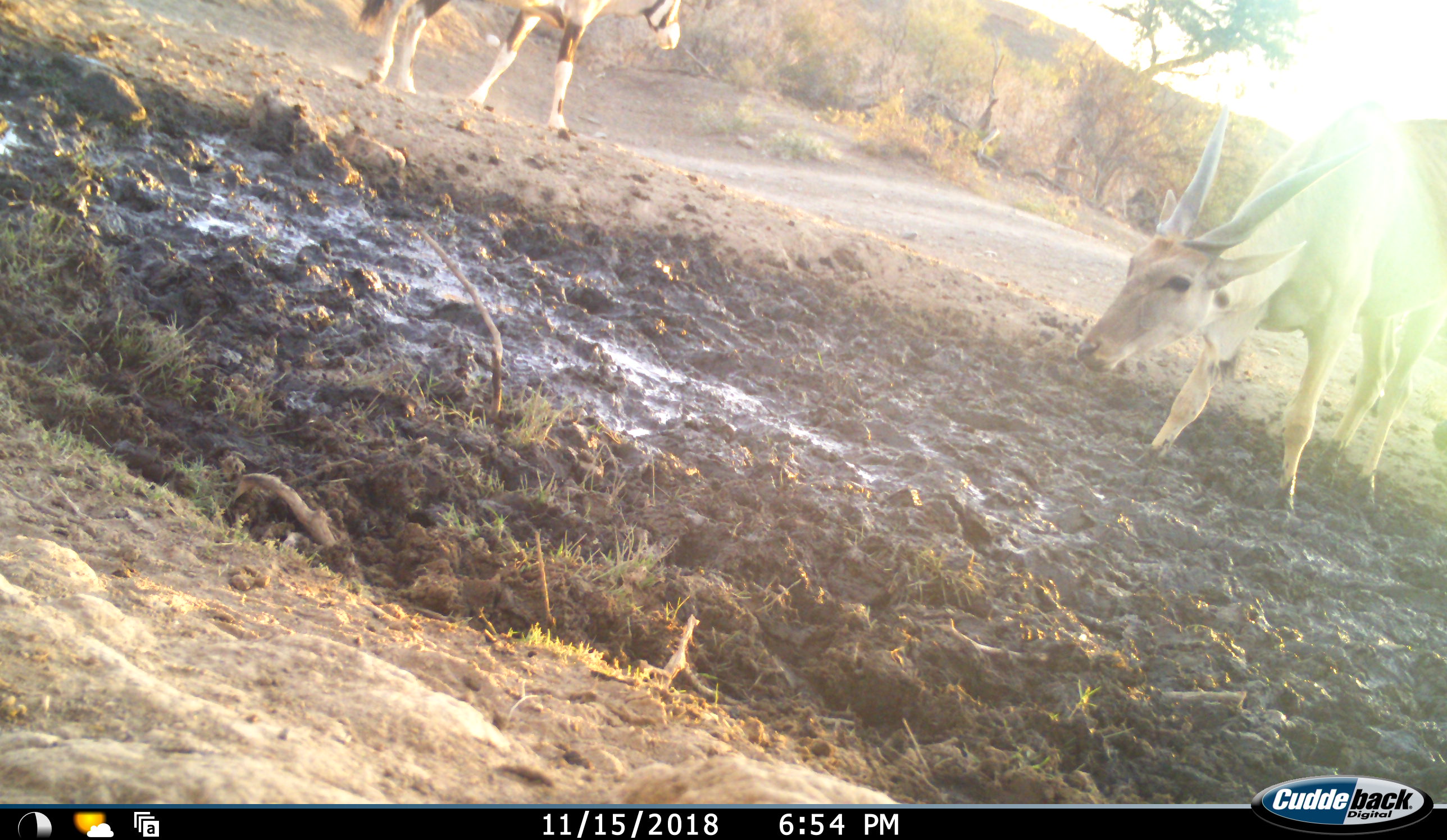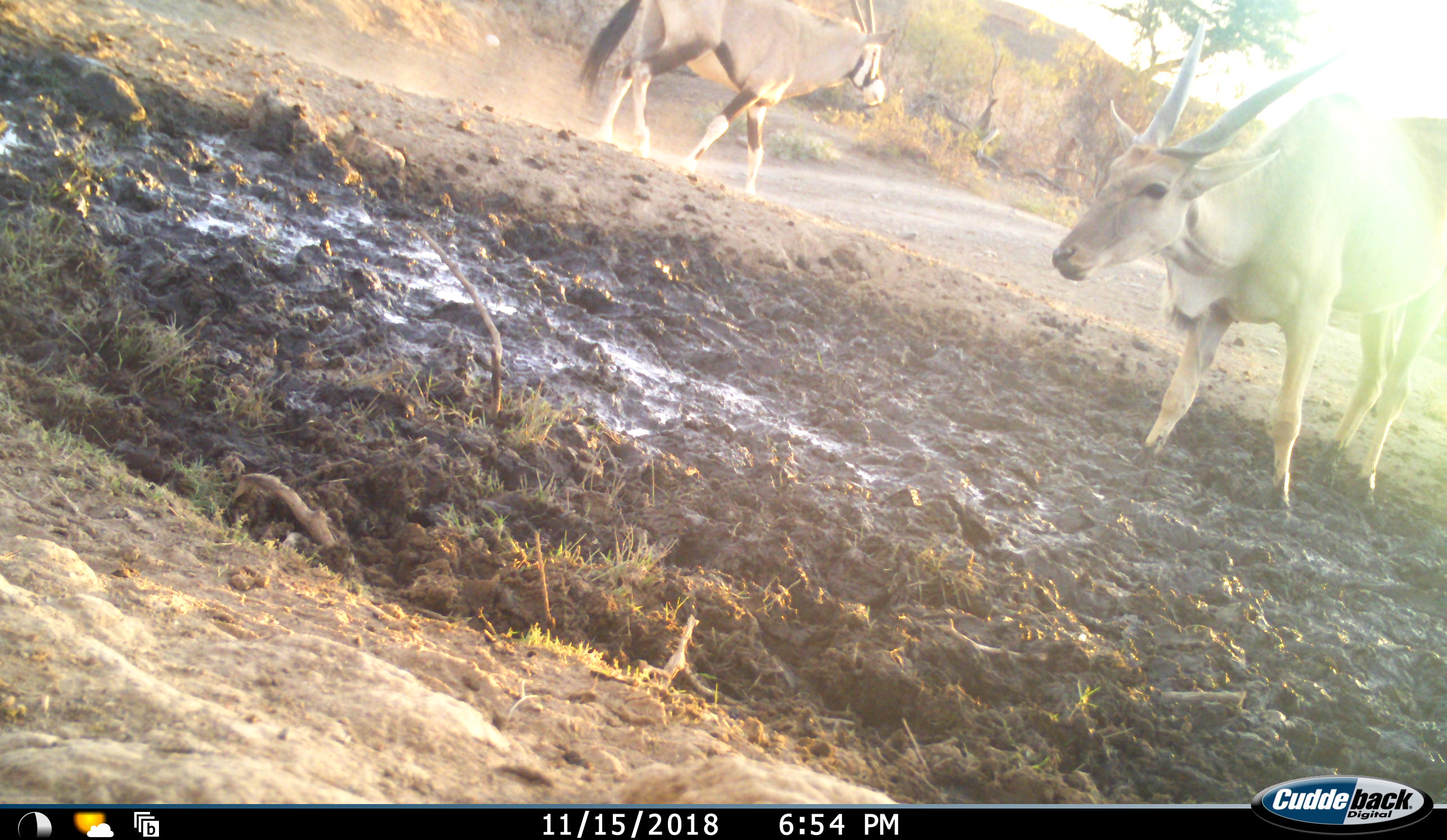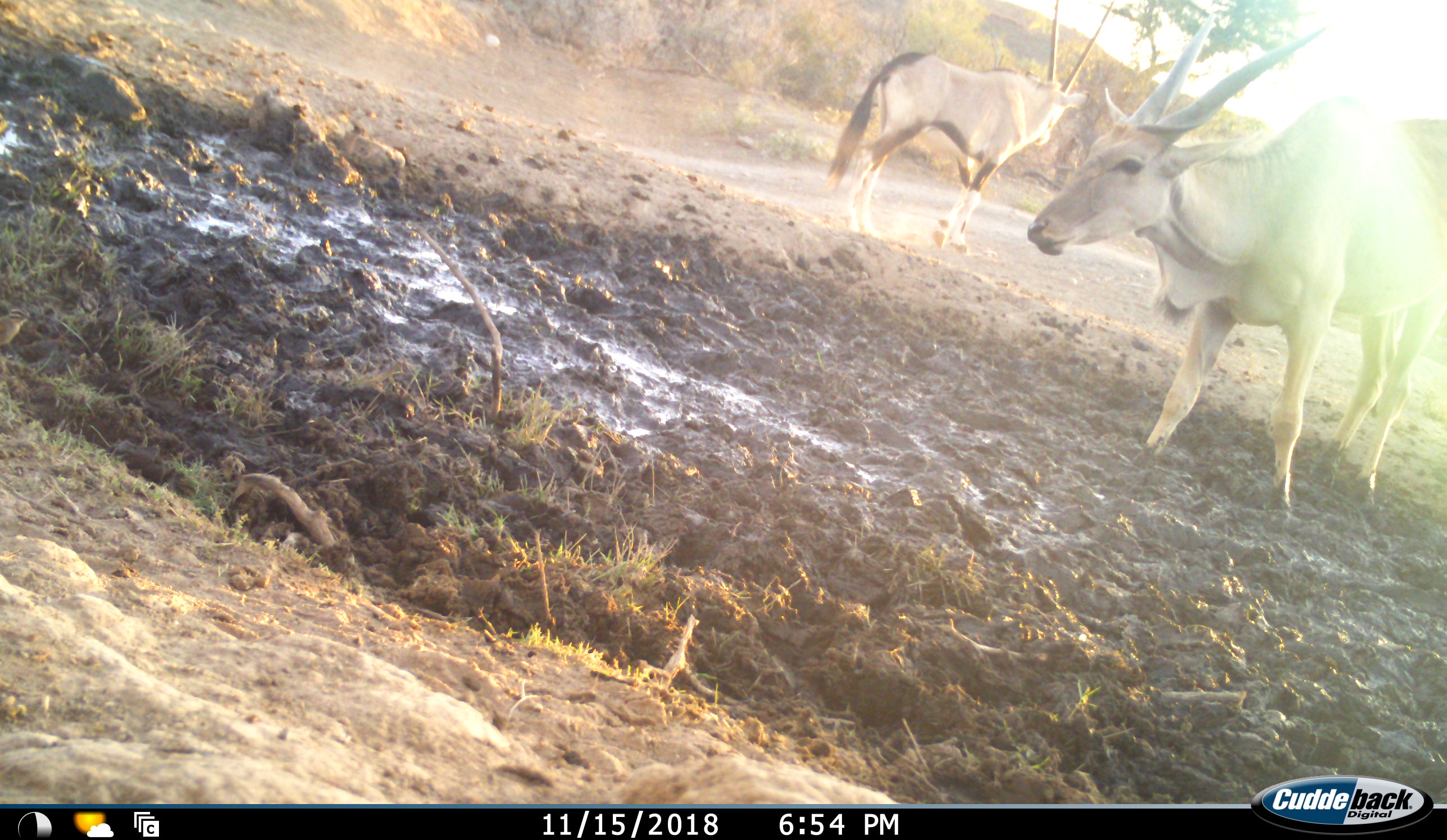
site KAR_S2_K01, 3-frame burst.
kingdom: Animalia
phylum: Chordata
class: Mammalia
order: Artiodactyla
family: Bovidae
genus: Tragelaphus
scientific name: Tragelaphus oryx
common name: eland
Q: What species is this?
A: Eland (Tragelaphus oryx).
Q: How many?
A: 1.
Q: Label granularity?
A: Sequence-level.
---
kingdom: Animalia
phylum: Chordata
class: Mammalia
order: Artiodactyla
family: Bovidae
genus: Oryx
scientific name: Oryx gazella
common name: gemsbok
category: oryx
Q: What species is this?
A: Oryx (gemsbok) (Oryx gazella).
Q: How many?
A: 1.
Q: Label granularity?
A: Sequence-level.